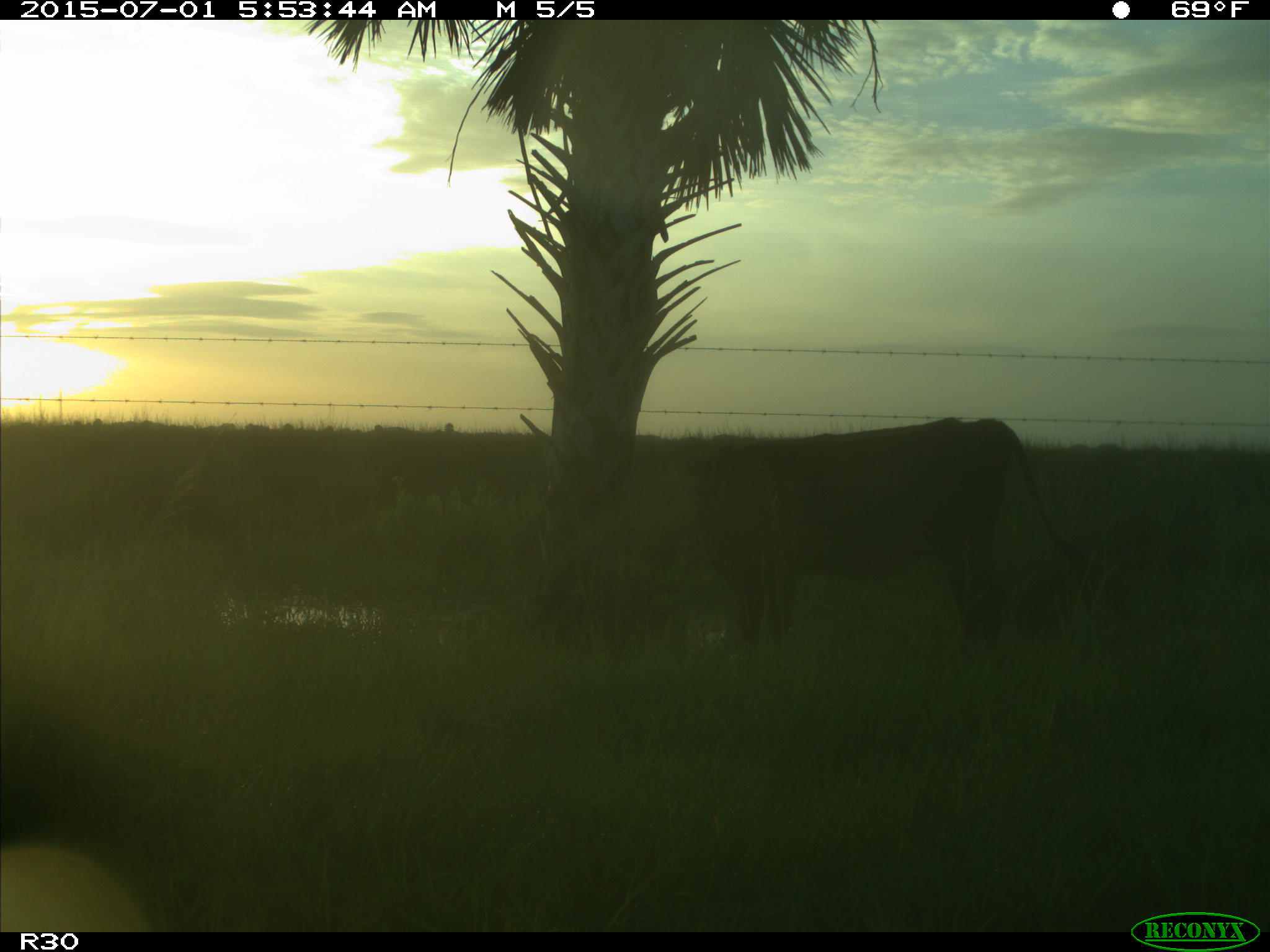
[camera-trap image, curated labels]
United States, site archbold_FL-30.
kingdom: Animalia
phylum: Chordata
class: Mammalia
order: Artiodactyla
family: Bovidae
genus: Bos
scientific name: Bos taurus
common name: domestic cow